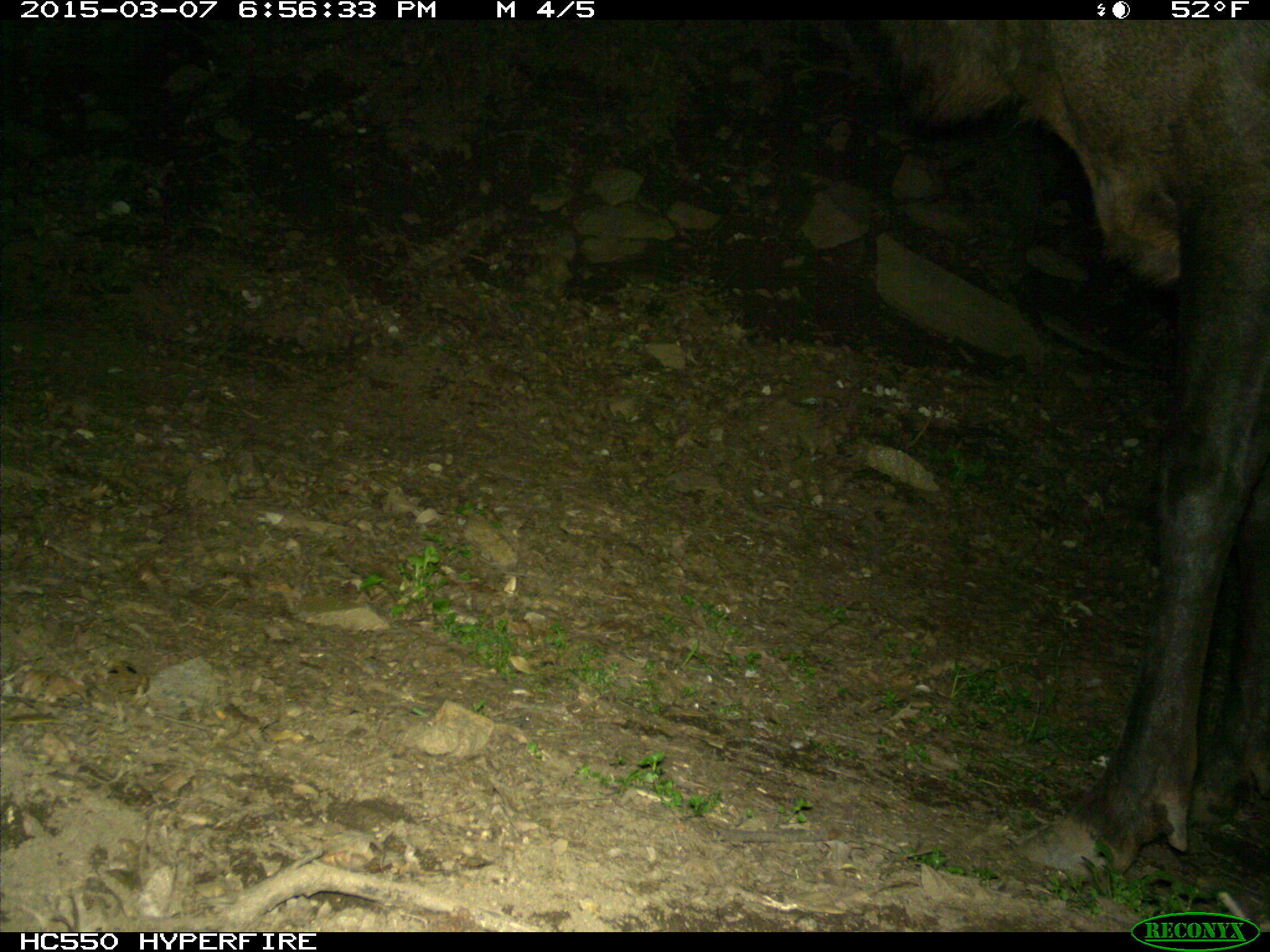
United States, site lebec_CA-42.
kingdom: Animalia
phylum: Chordata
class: Mammalia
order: Artiodactyla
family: Cervidae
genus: Cervus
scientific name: Cervus canadensis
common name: elk